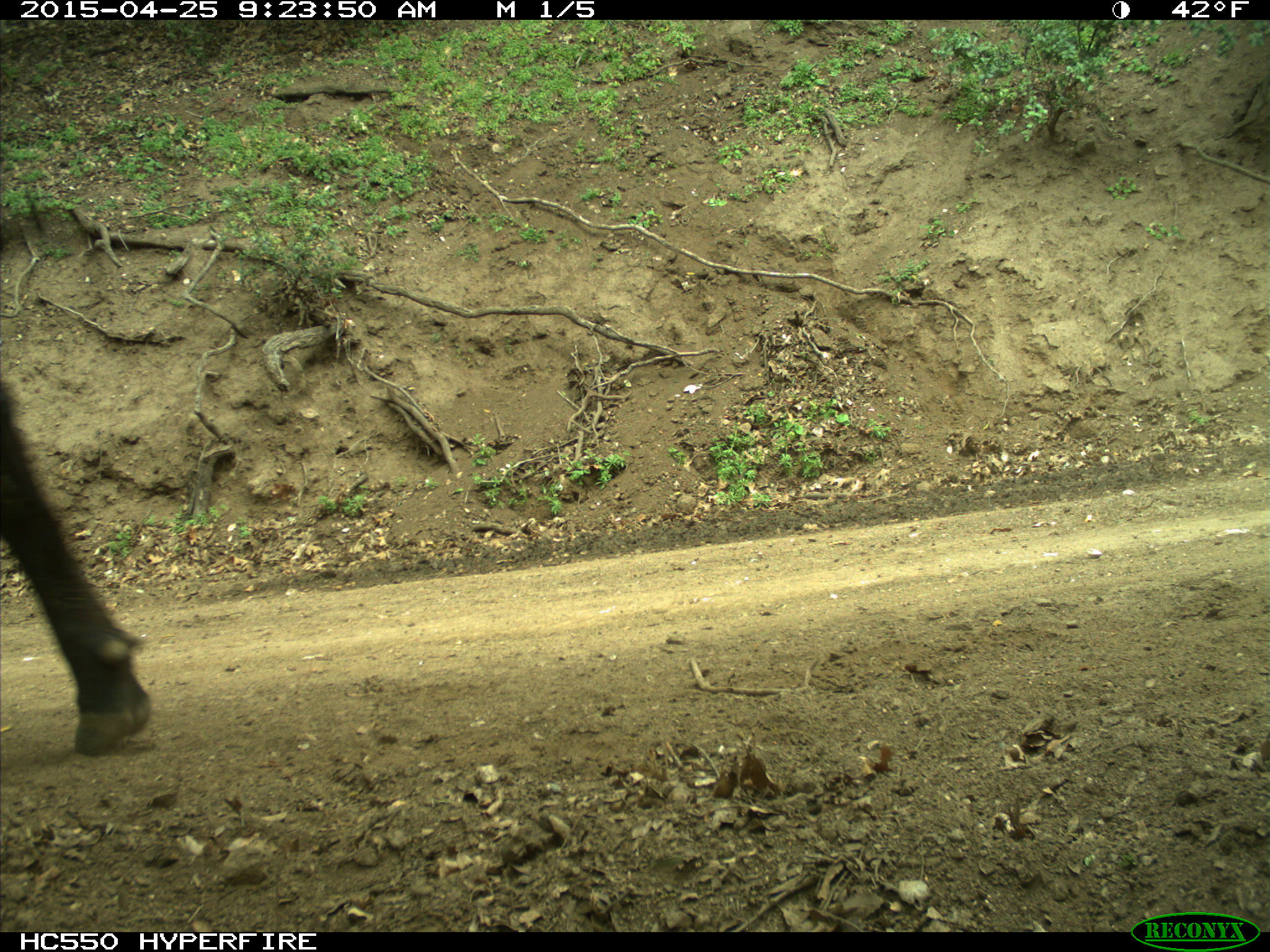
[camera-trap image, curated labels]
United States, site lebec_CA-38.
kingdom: Animalia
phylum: Chordata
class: Mammalia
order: Artiodactyla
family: Bovidae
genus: Bos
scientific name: Bos taurus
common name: domestic cow